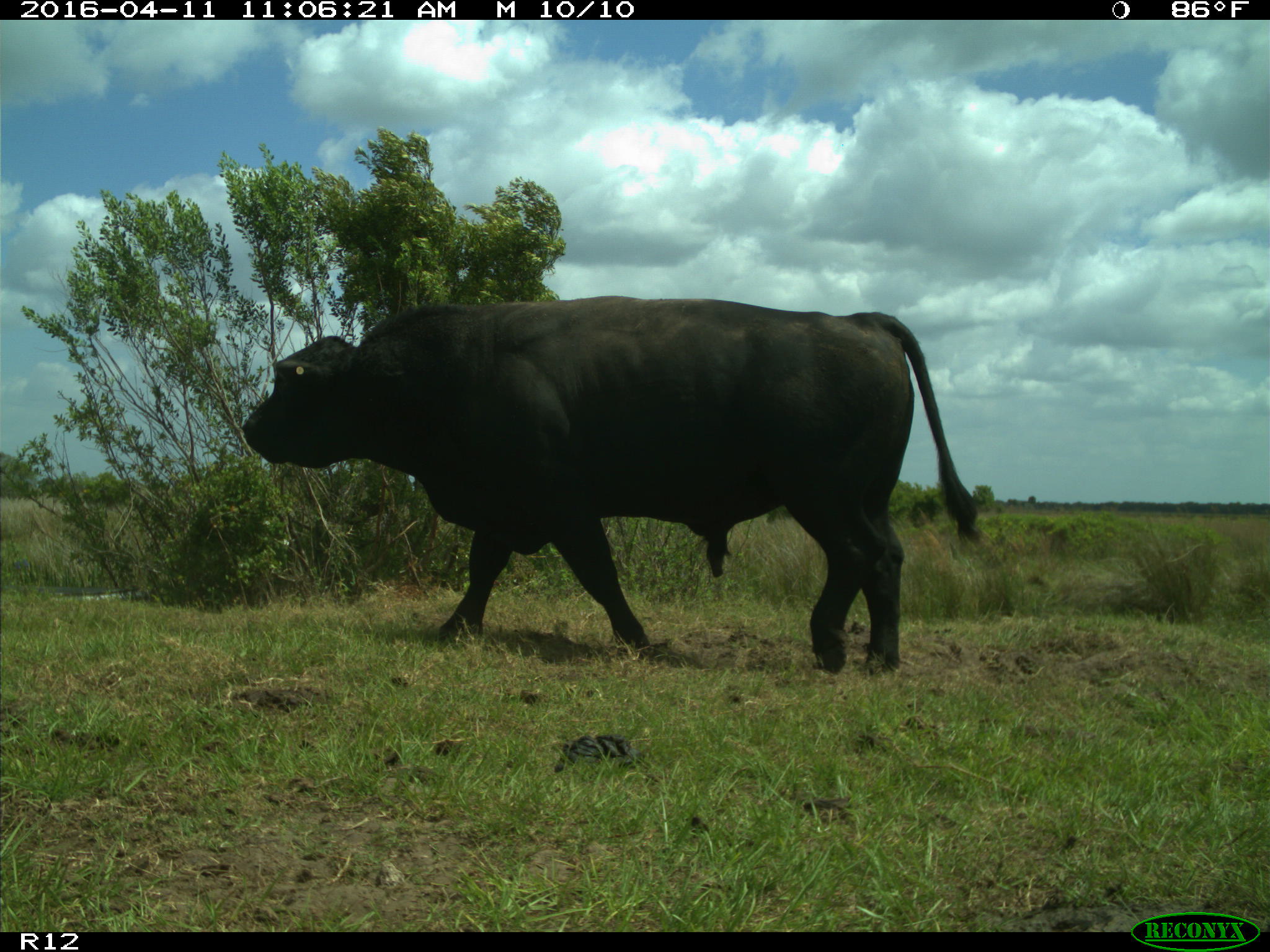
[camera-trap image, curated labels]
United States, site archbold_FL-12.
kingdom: Animalia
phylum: Chordata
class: Mammalia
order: Artiodactyla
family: Bovidae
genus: Bos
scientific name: Bos taurus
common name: domestic cow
Bos taurus (domestic cow).